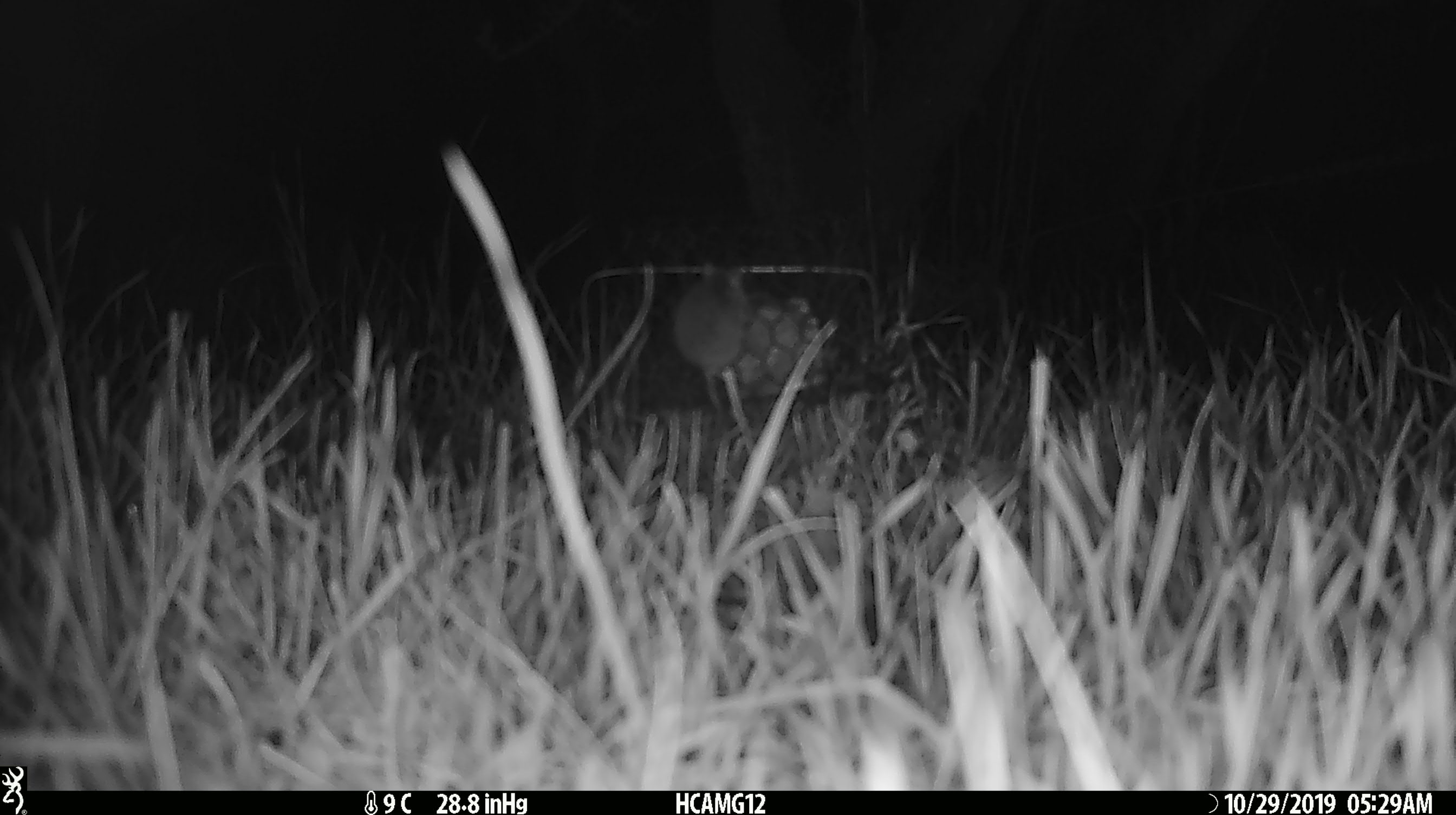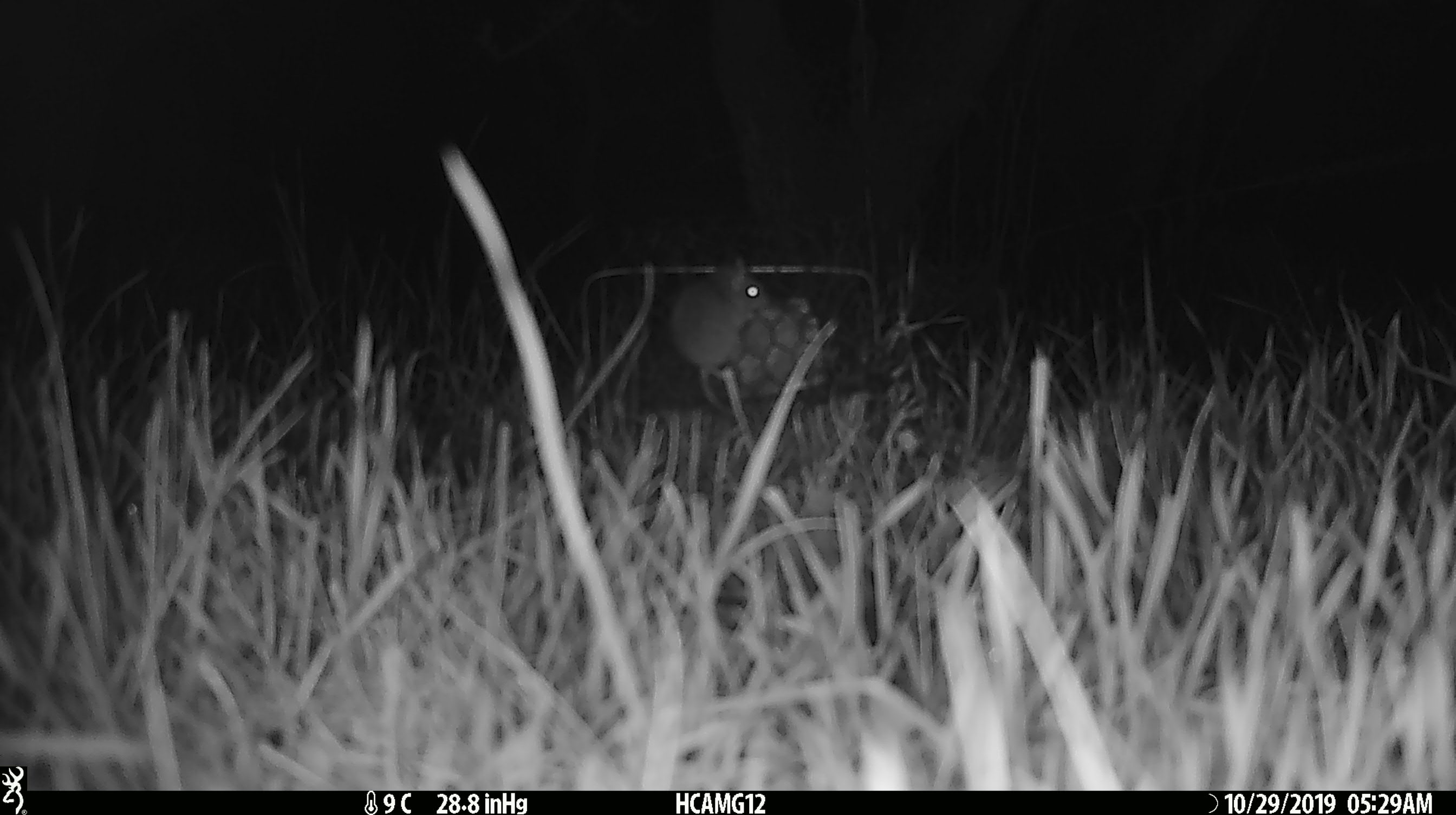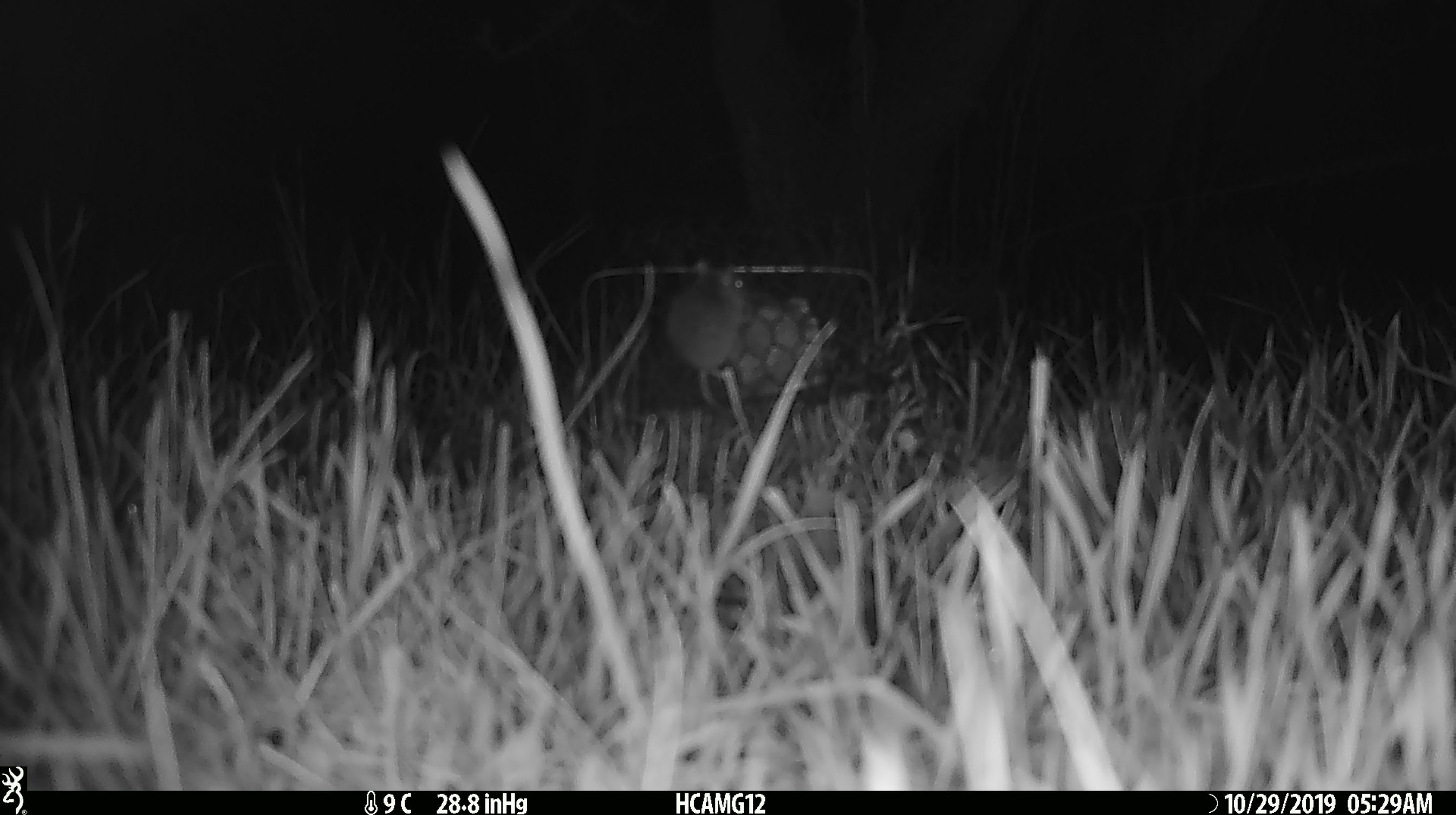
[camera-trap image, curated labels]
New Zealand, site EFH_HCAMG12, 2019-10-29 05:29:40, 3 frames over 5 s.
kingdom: Animalia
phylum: Chordata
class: Mammalia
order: Rodentia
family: Muridae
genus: Mus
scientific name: Mus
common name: mouse